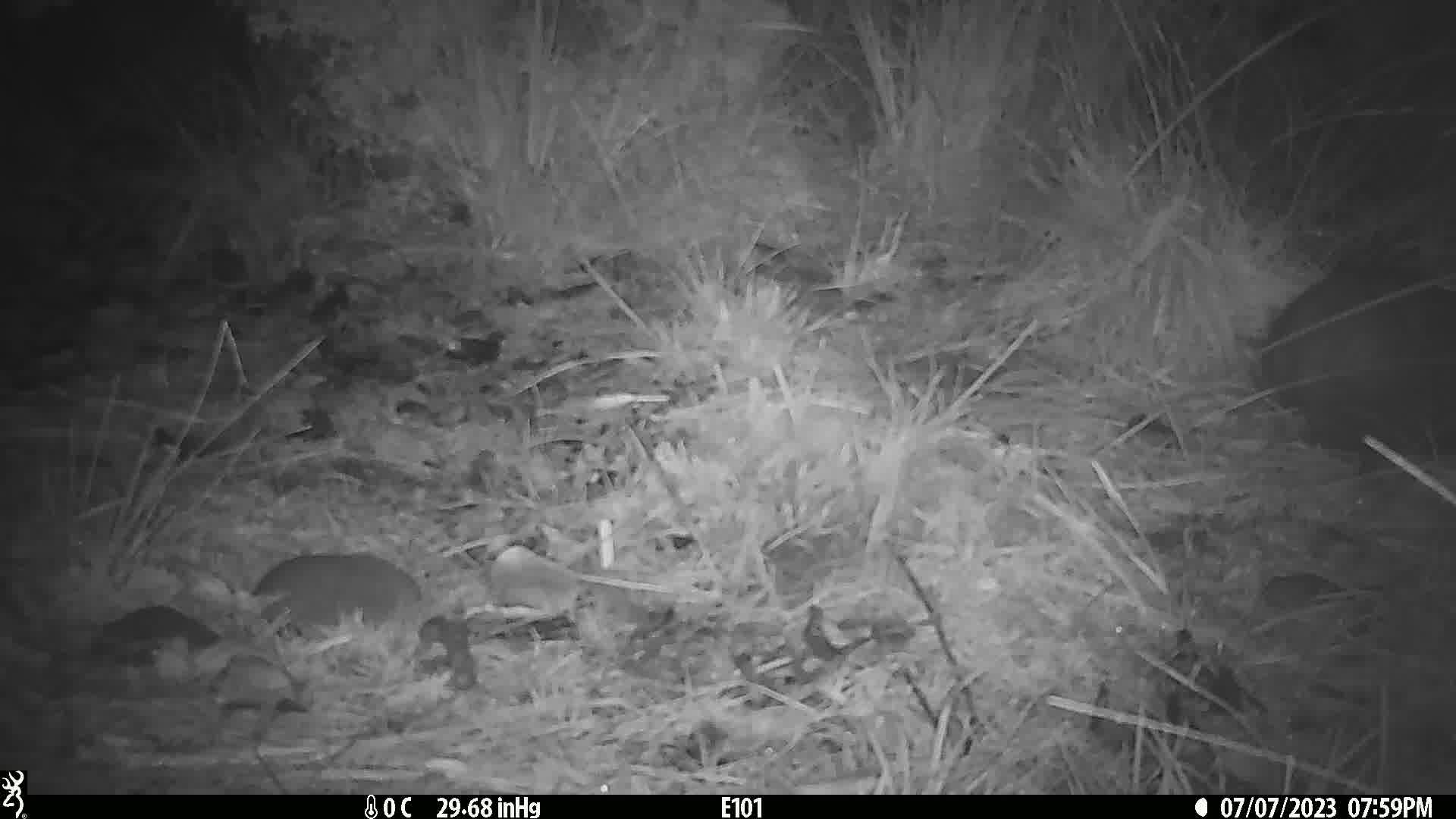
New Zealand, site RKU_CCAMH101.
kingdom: Animalia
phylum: Chordata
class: Mammalia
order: Diprotodontia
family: Phalangeridae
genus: Trichosurus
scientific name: Trichosurus vulpecula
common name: common brushtail possum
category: possum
Possum (common brushtail possum) (Trichosurus vulpecula).